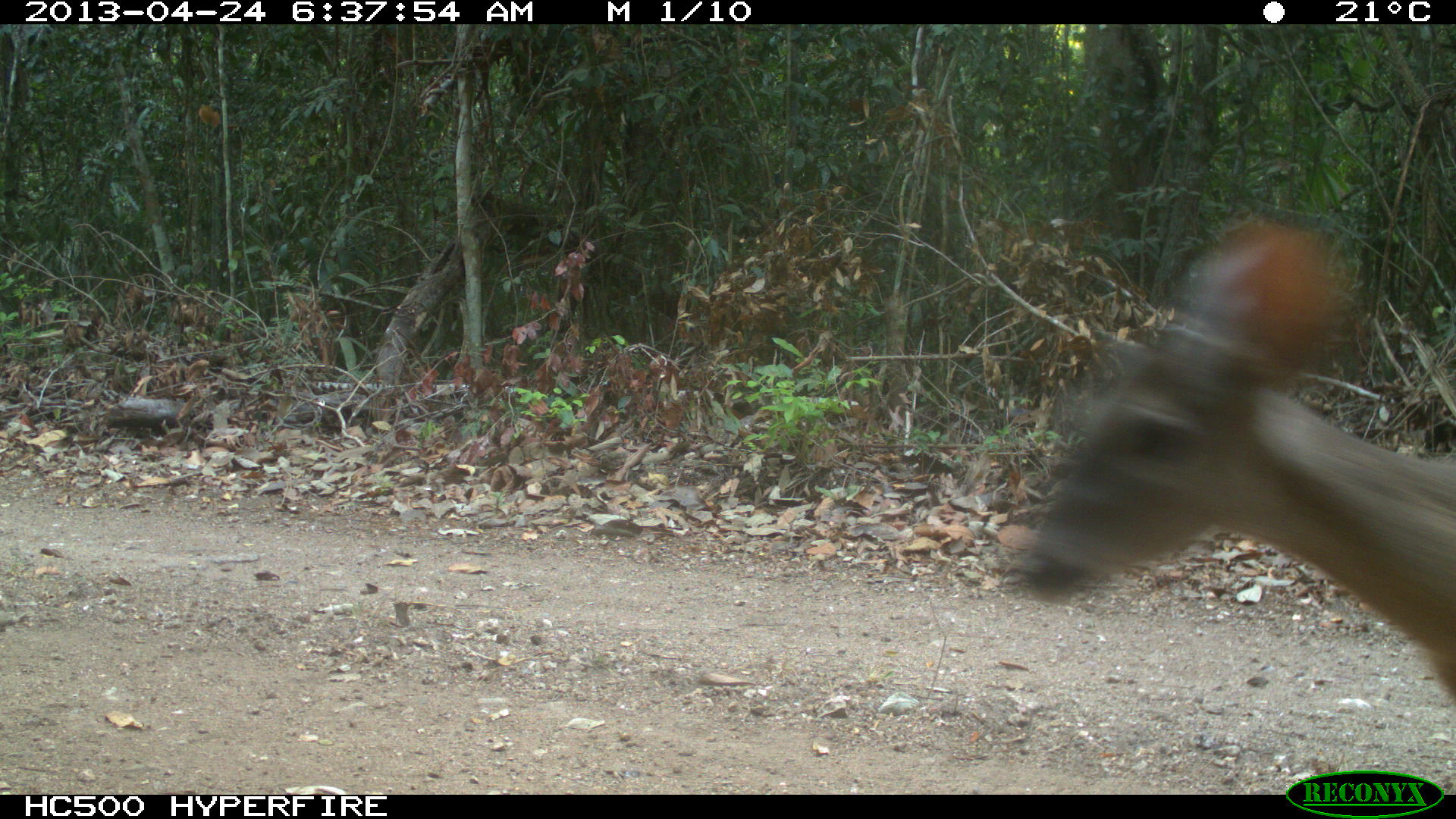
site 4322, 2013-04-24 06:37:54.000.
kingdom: Animalia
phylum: Chordata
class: Mammalia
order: Artiodactyla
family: Cervidae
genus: Odocoileus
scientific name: Odocoileus virginianus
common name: white-tailed deer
Odocoileus virginianus (white-tailed deer), count 1, sex female.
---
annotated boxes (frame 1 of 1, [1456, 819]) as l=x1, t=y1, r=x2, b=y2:
odocoileus virginianus: l=1010, t=219, r=1456, b=703